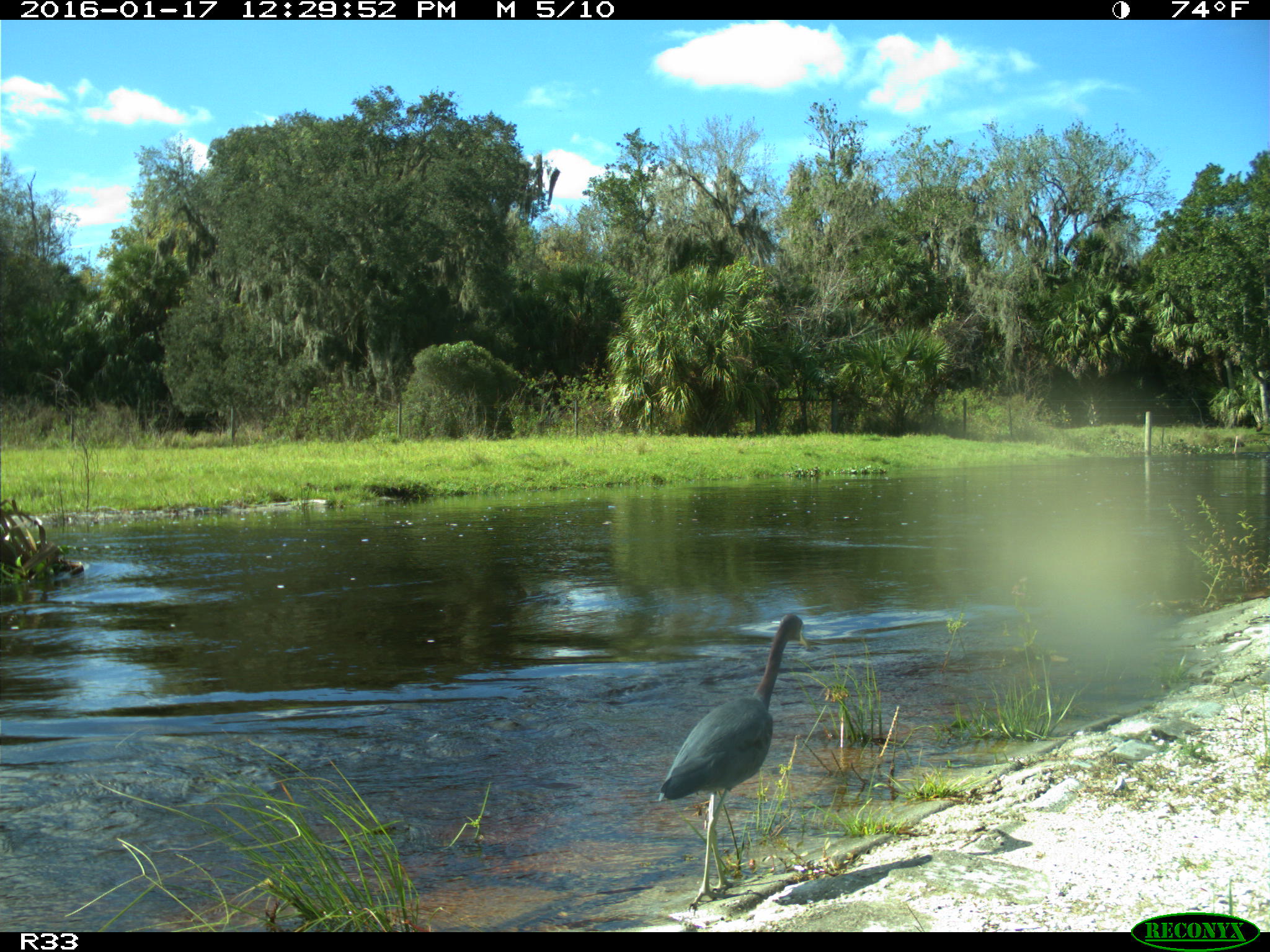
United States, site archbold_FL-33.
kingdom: Animalia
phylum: Chordata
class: Aves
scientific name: Aves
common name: birds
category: unidentified bird